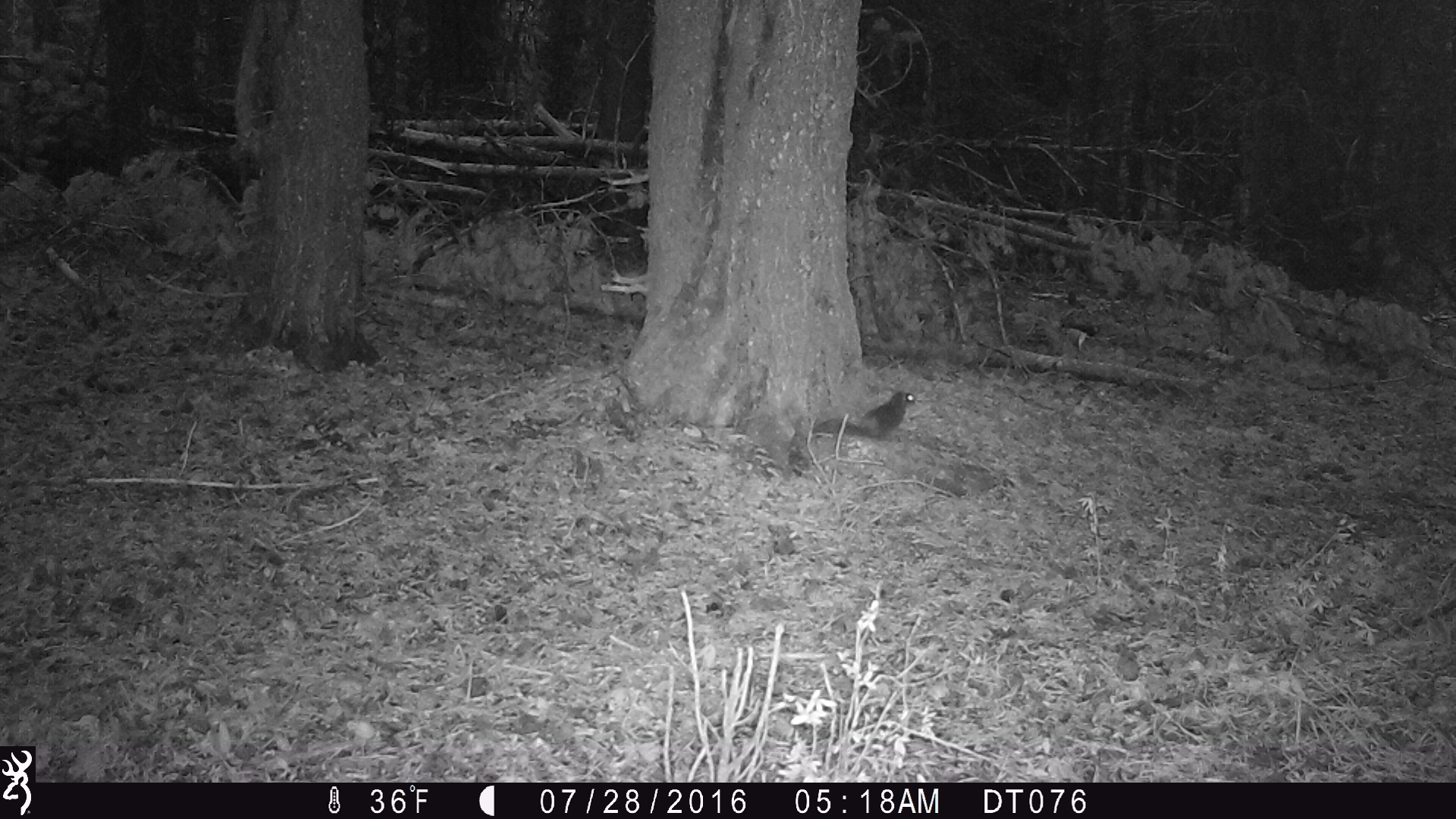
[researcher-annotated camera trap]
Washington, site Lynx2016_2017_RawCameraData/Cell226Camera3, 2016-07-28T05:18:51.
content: unidentified animal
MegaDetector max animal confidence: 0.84